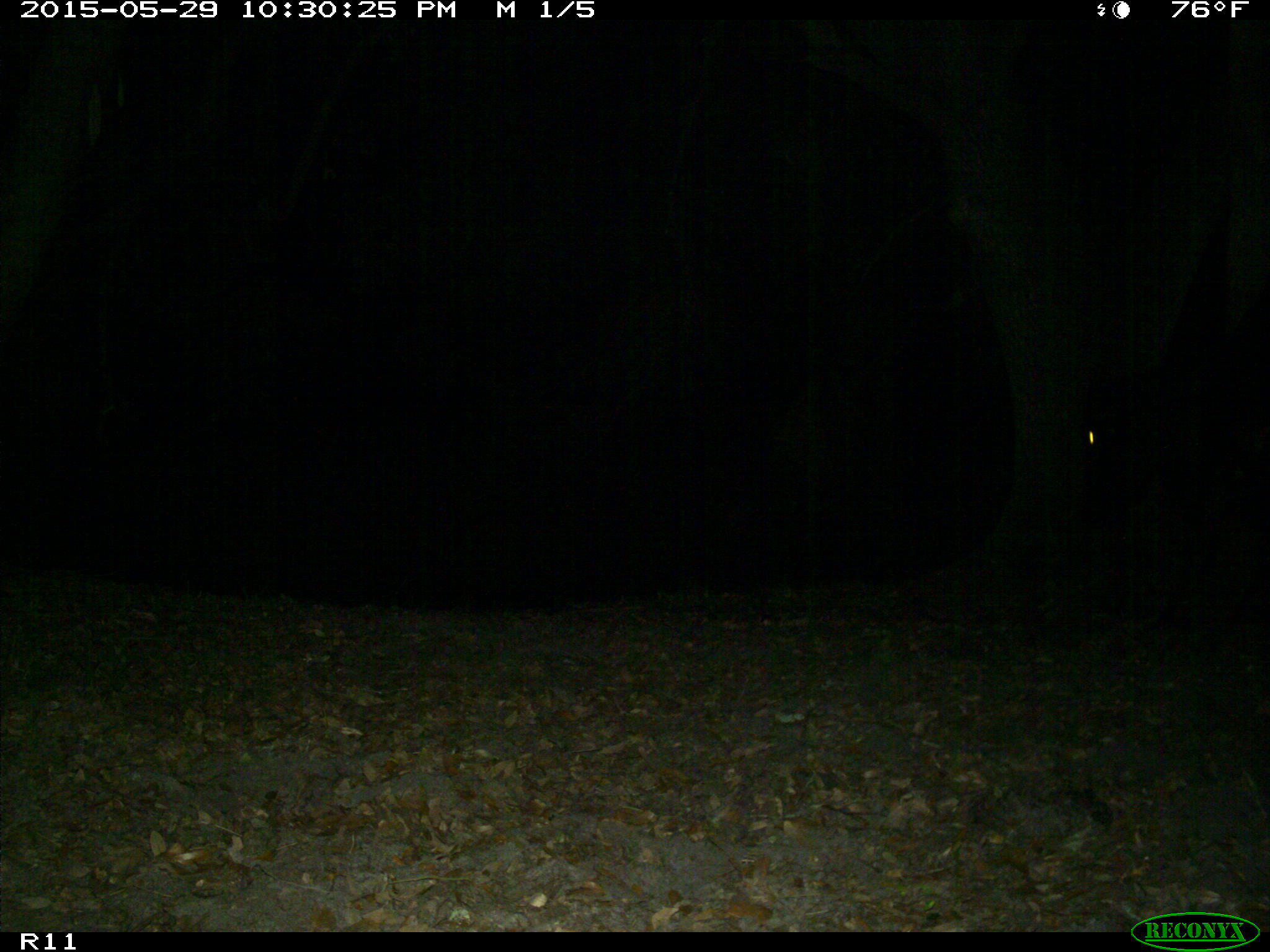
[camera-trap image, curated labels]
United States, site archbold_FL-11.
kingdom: Animalia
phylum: Chordata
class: Mammalia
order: Artiodactyla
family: Bovidae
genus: Bos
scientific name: Bos taurus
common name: domestic cow